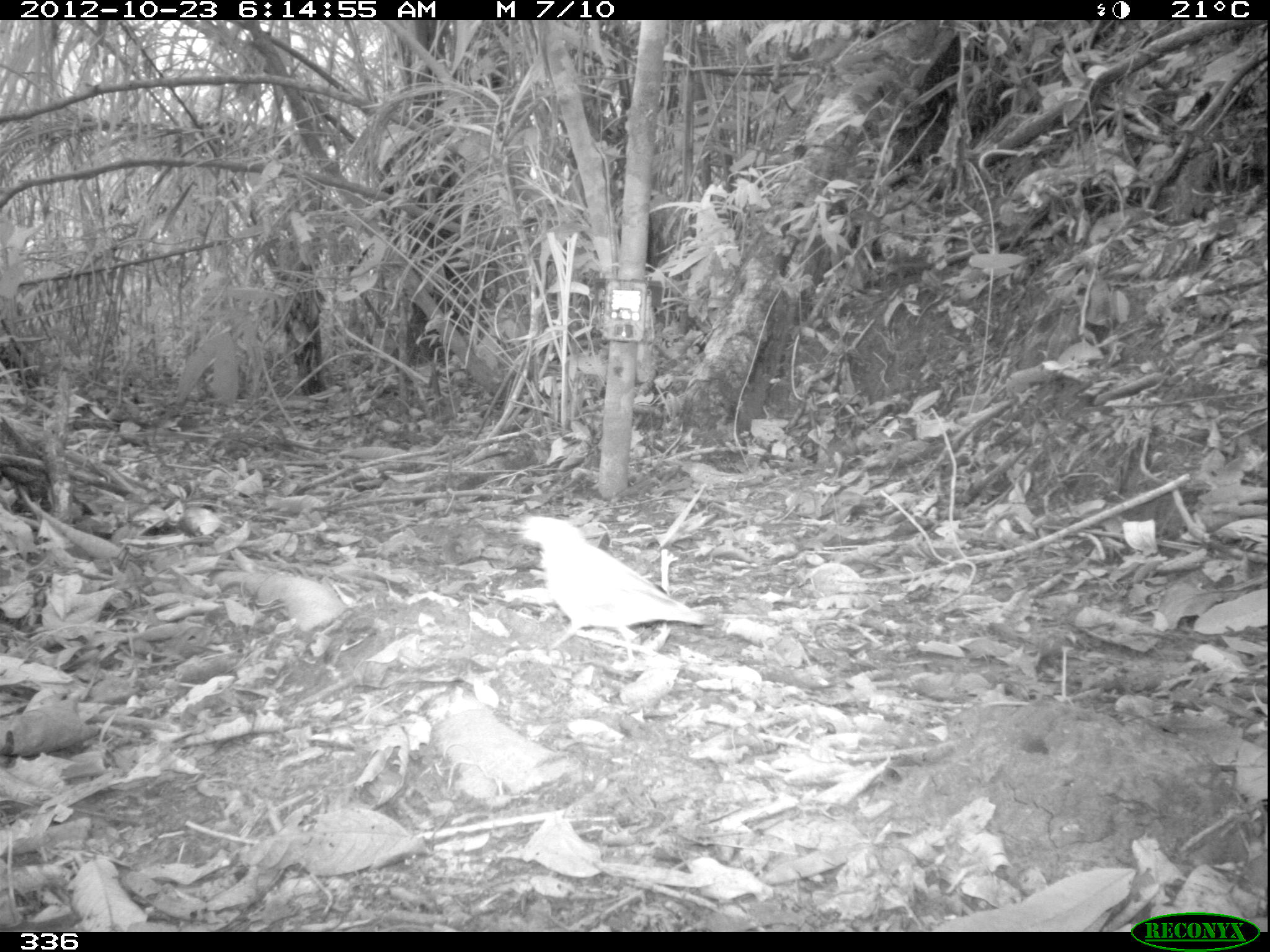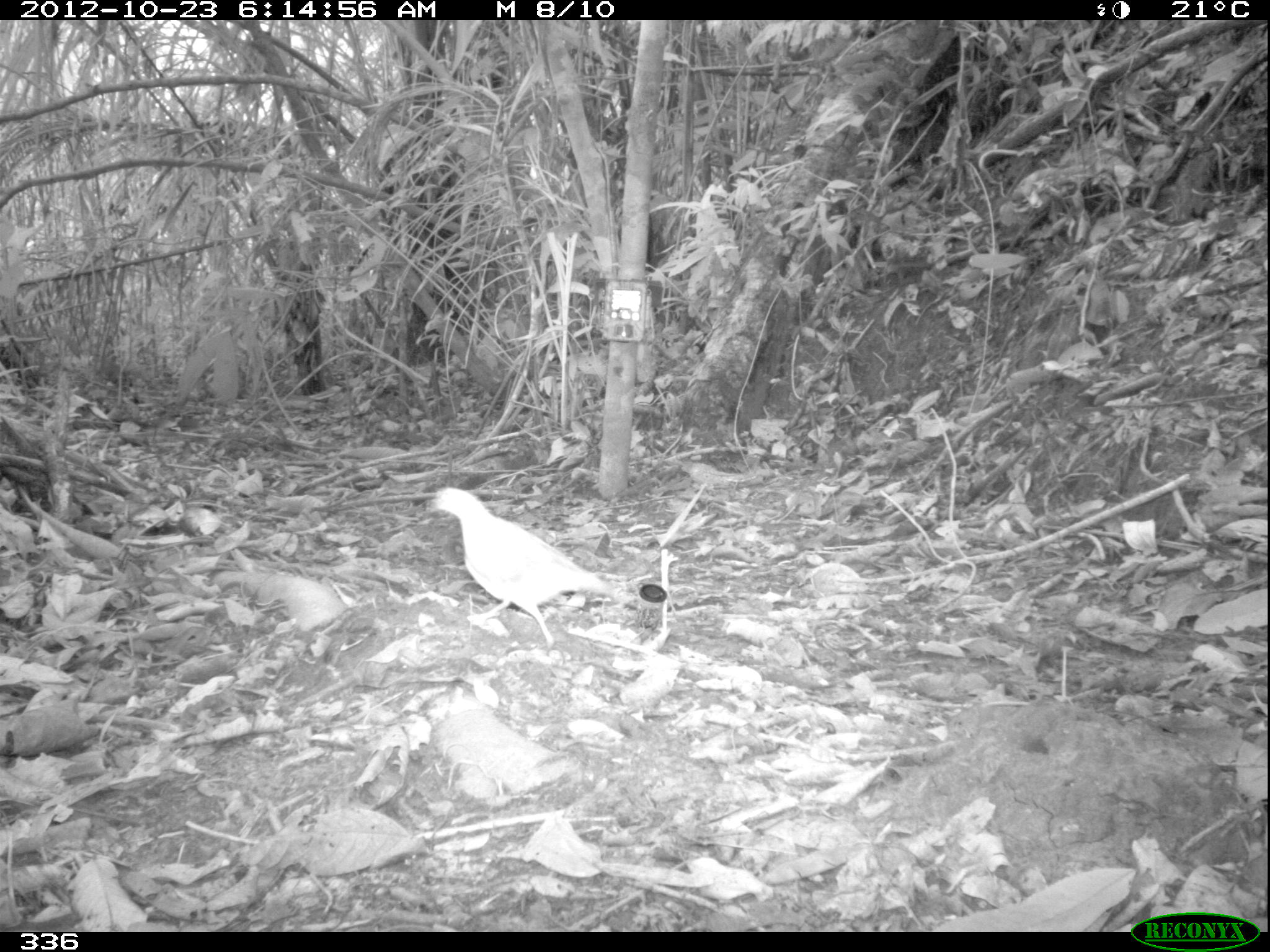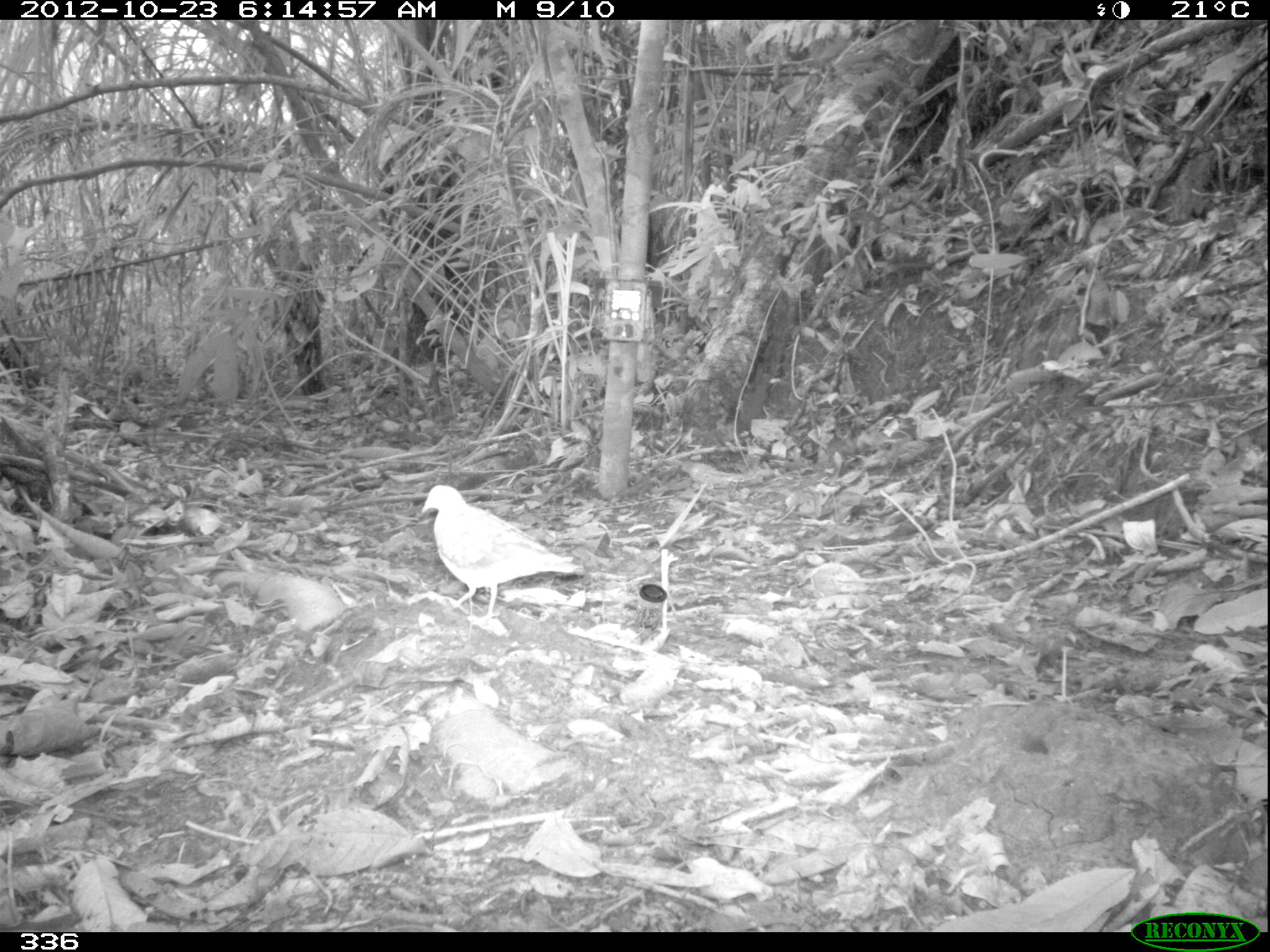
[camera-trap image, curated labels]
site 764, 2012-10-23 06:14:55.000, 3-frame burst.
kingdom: Animalia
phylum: Chordata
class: Aves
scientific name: Aves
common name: bird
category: unknown bird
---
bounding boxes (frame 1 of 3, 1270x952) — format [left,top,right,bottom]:
unknown bird: [522,513,705,658]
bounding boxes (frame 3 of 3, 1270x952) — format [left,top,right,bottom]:
unknown bird: [421,484,583,621]